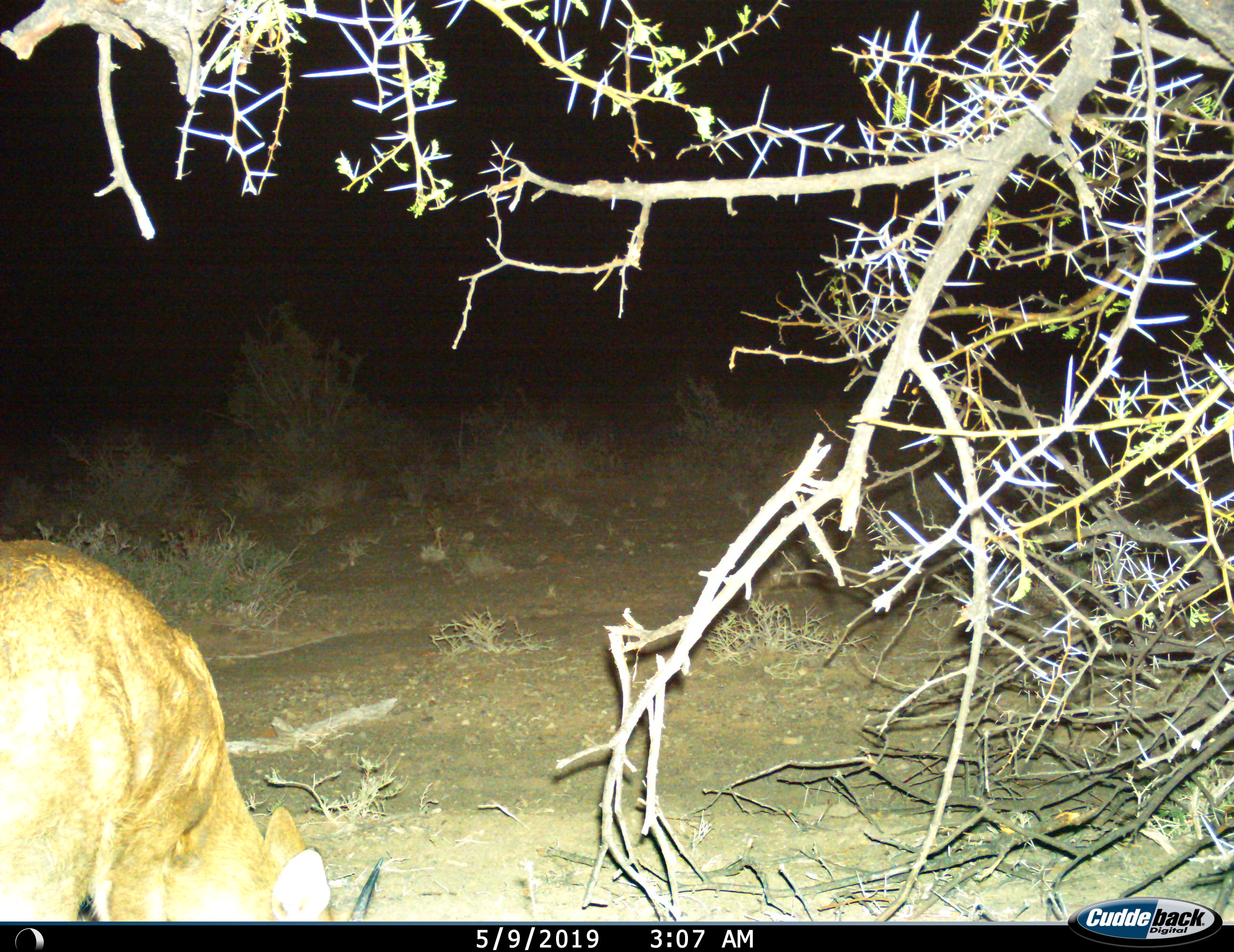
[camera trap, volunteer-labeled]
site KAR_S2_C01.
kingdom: Animalia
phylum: Chordata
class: Mammalia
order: Artiodactyla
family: Bovidae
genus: Sylvicapra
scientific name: Sylvicapra grimmia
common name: common duiker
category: duikercommongrey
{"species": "duikercommongrey (common duiker) (Sylvicapra grimmia)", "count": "1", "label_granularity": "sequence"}